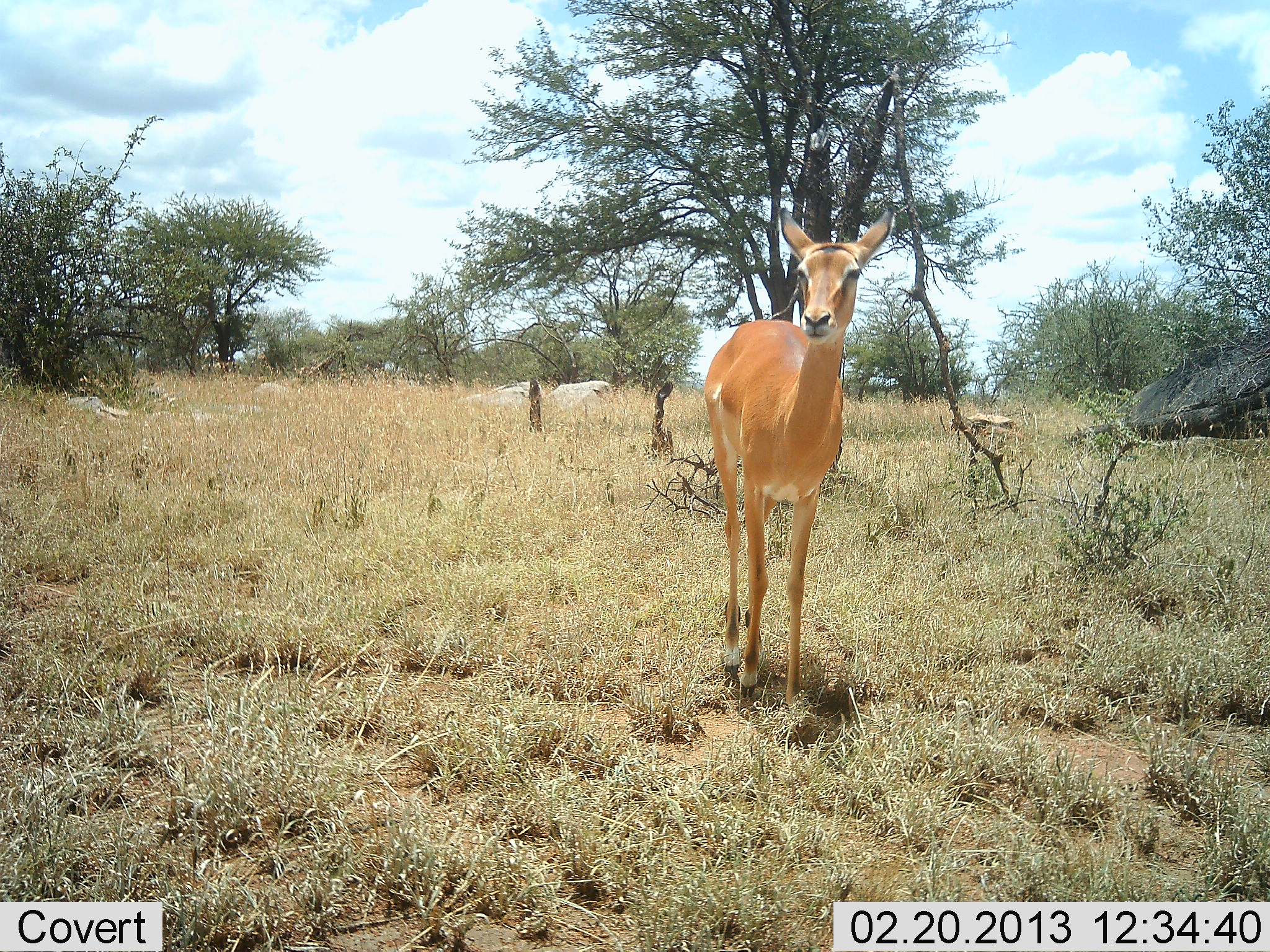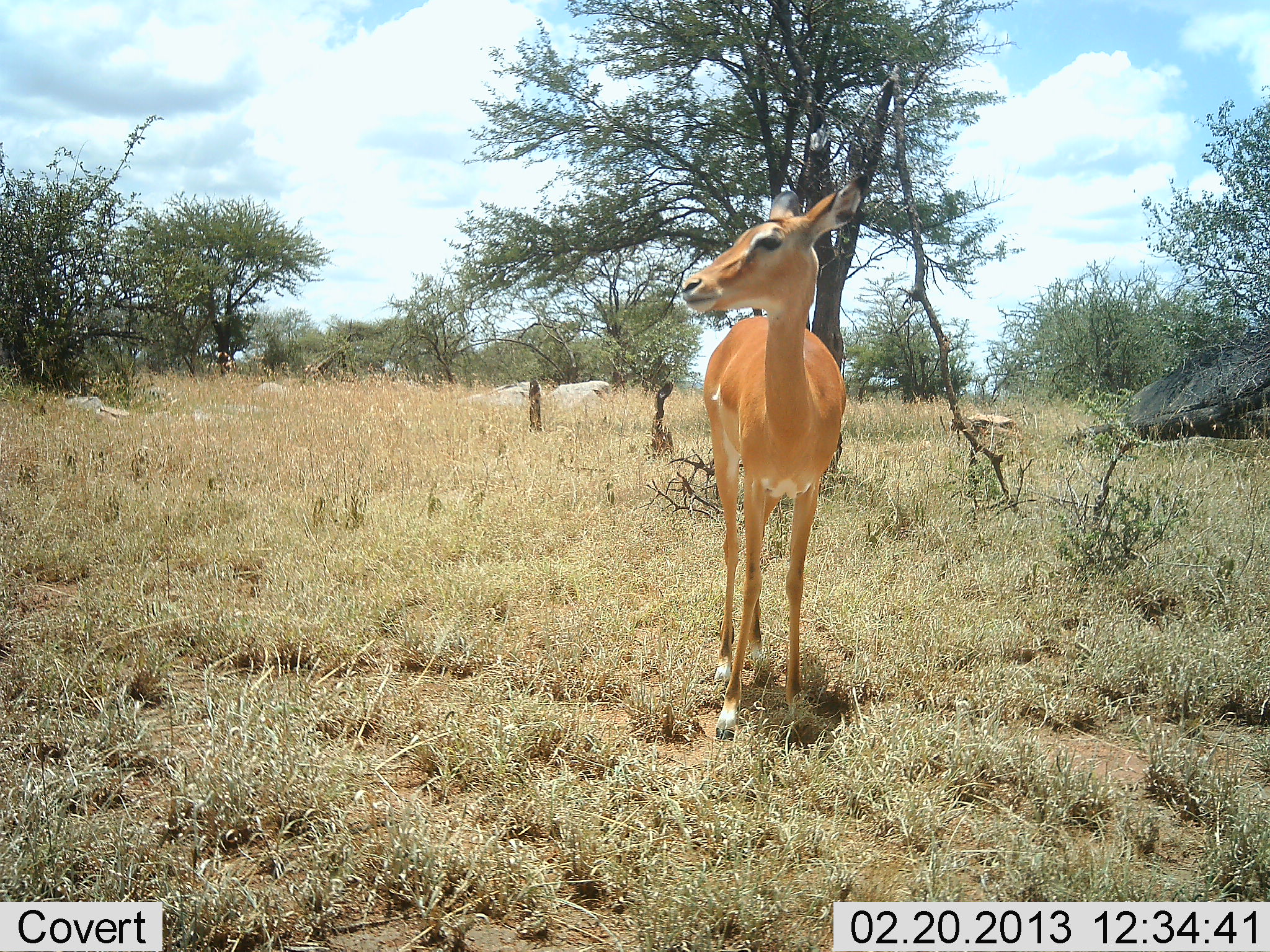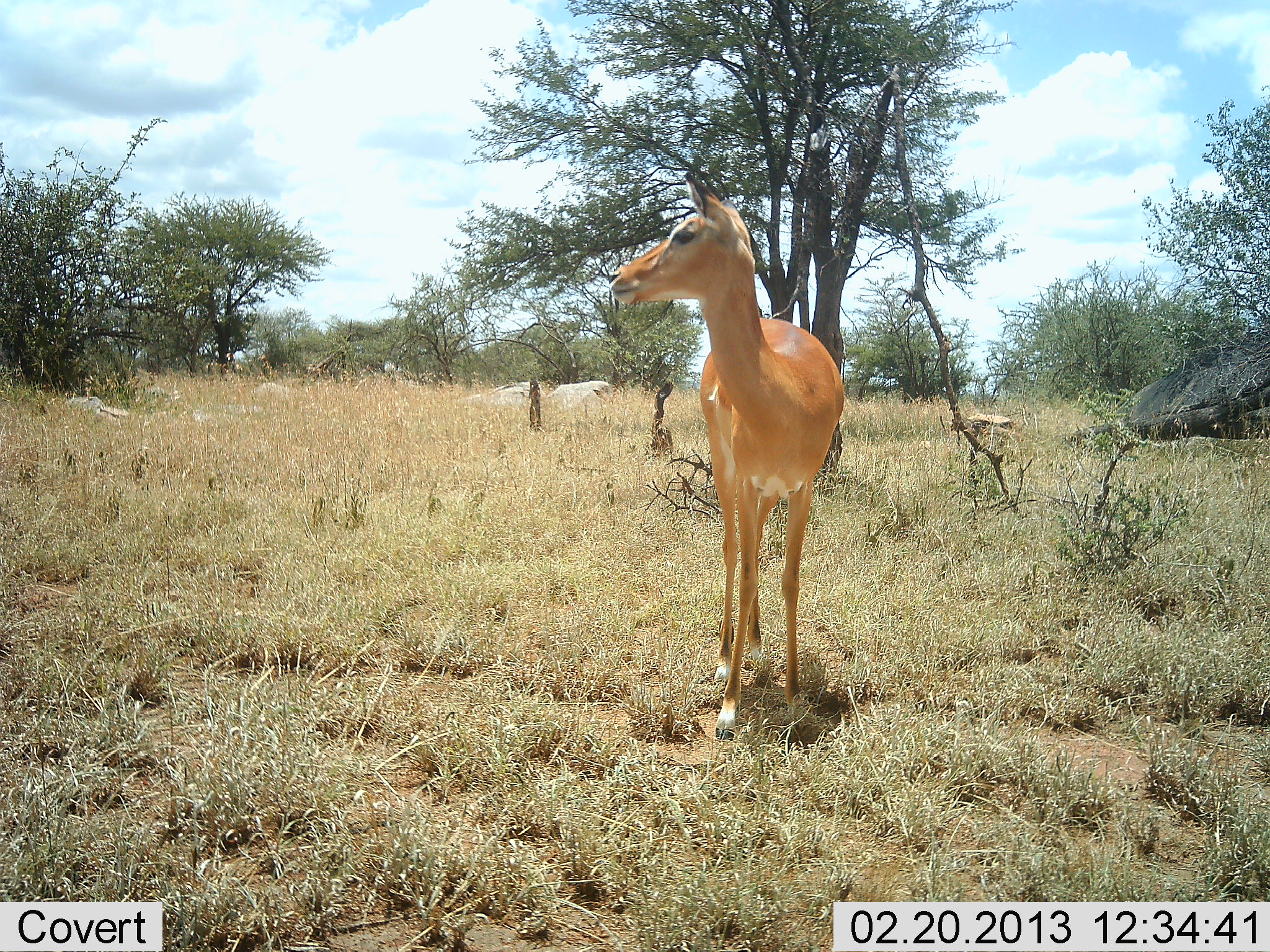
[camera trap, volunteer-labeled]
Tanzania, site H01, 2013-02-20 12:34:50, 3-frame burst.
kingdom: Animalia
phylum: Chordata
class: Mammalia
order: Artiodactyla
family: Bovidae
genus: Aepyceros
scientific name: Aepyceros melampus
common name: impala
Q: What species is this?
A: Impala (Aepyceros melampus).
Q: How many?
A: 1.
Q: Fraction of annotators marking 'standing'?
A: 100%.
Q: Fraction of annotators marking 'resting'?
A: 0%.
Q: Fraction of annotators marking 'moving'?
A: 0%.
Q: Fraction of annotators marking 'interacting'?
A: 0%.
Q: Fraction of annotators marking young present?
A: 6%.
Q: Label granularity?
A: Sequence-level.